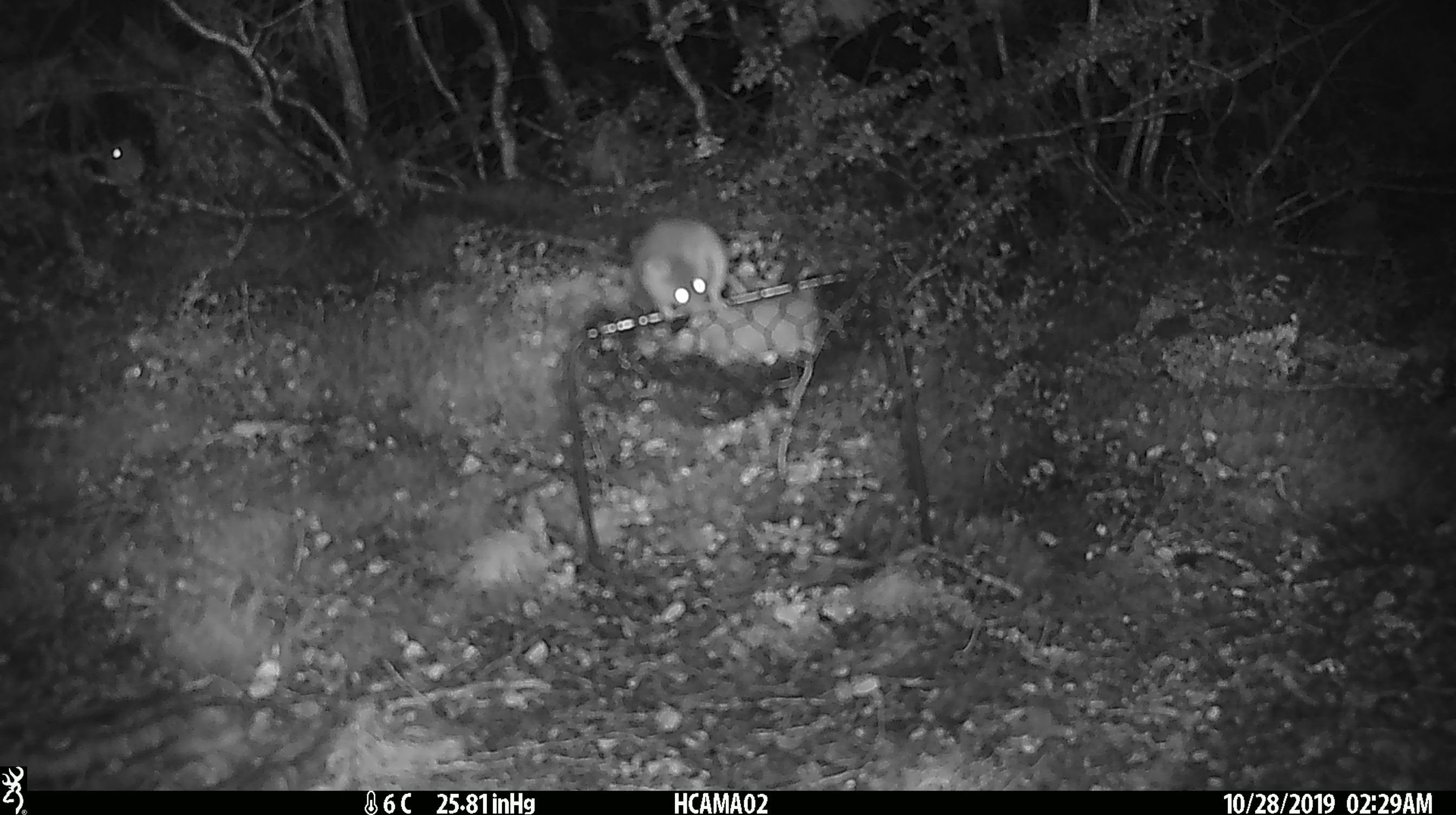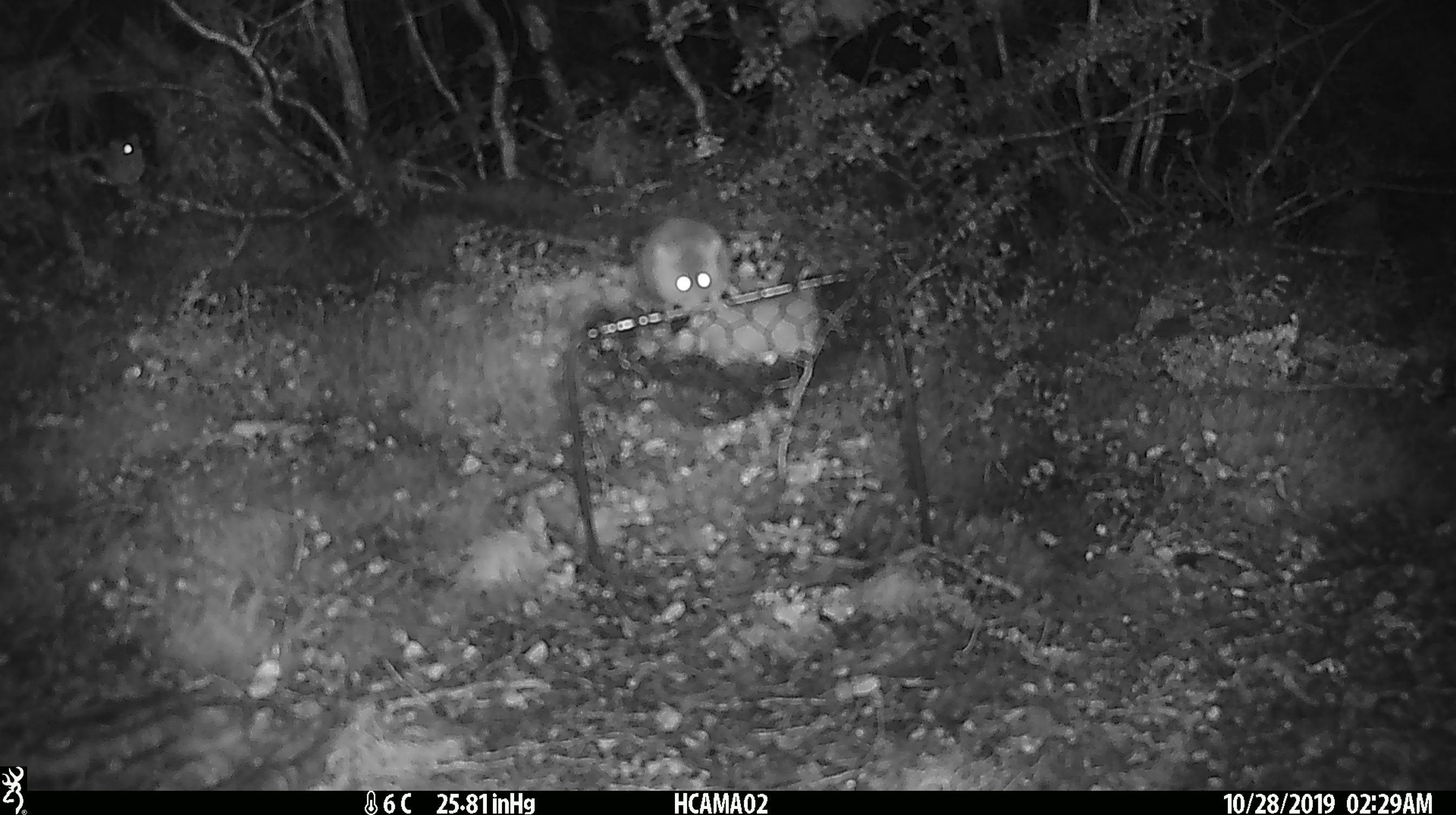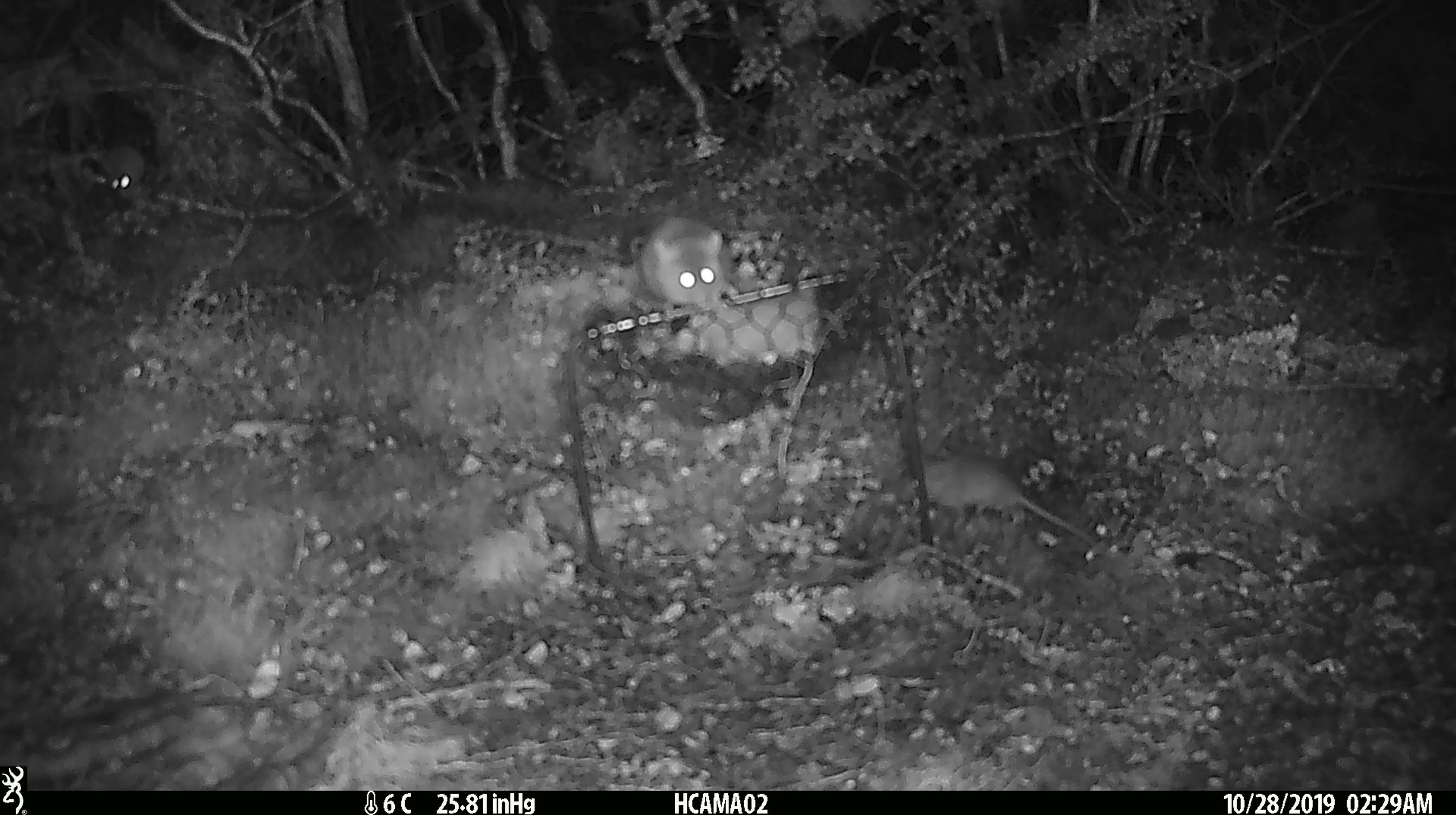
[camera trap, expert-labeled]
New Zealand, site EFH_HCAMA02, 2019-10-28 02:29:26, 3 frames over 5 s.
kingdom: Animalia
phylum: Chordata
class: Mammalia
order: Rodentia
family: Muridae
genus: Mus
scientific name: Mus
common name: mouse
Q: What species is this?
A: Mouse (Mus).